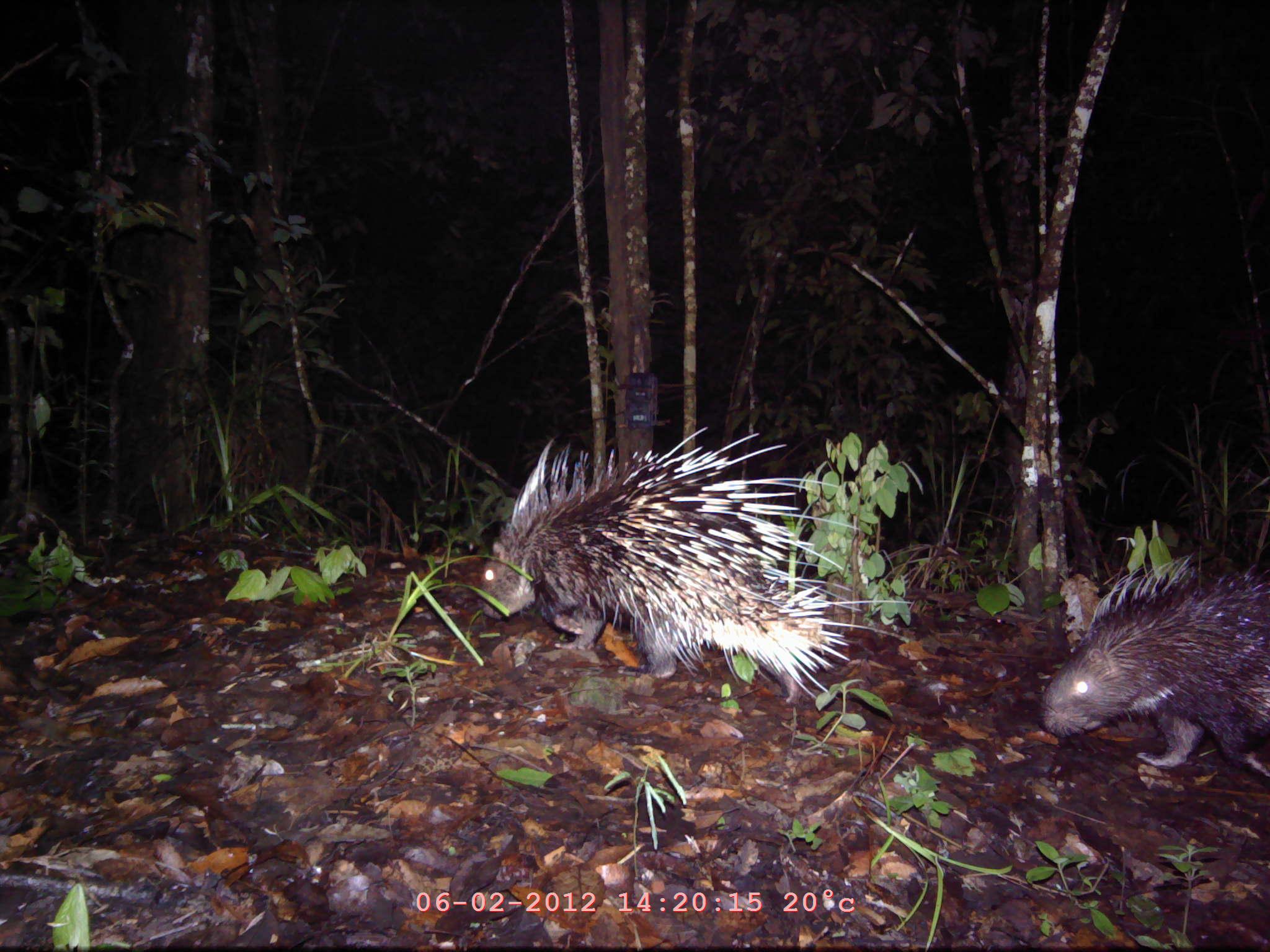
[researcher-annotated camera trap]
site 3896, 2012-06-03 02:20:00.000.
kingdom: Animalia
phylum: Chordata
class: Mammalia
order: Rodentia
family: Hystricidae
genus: Hystrix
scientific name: Hystrix brachyura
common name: east asian porcupine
Hystrix brachyura (east asian porcupine), count 2.